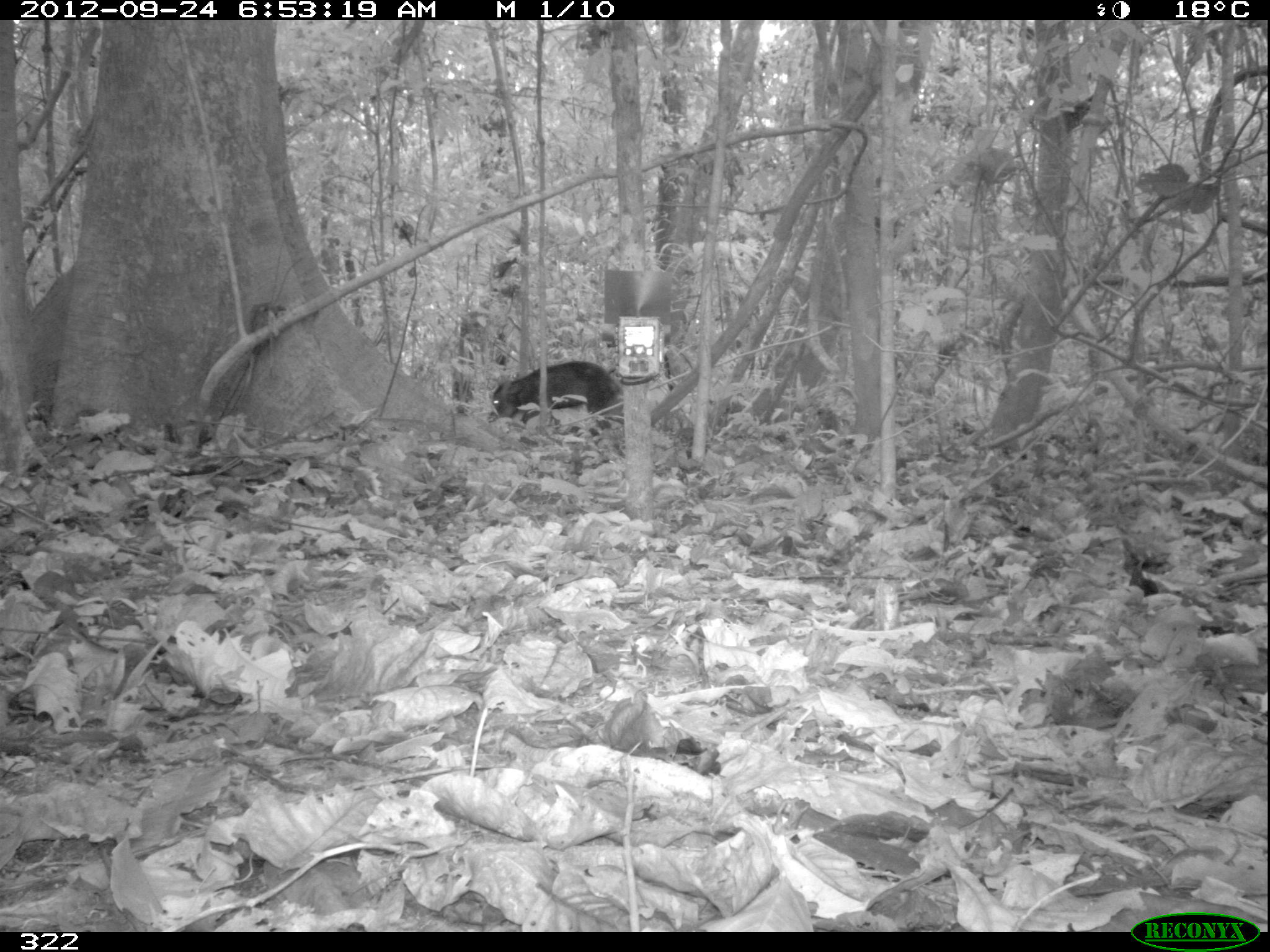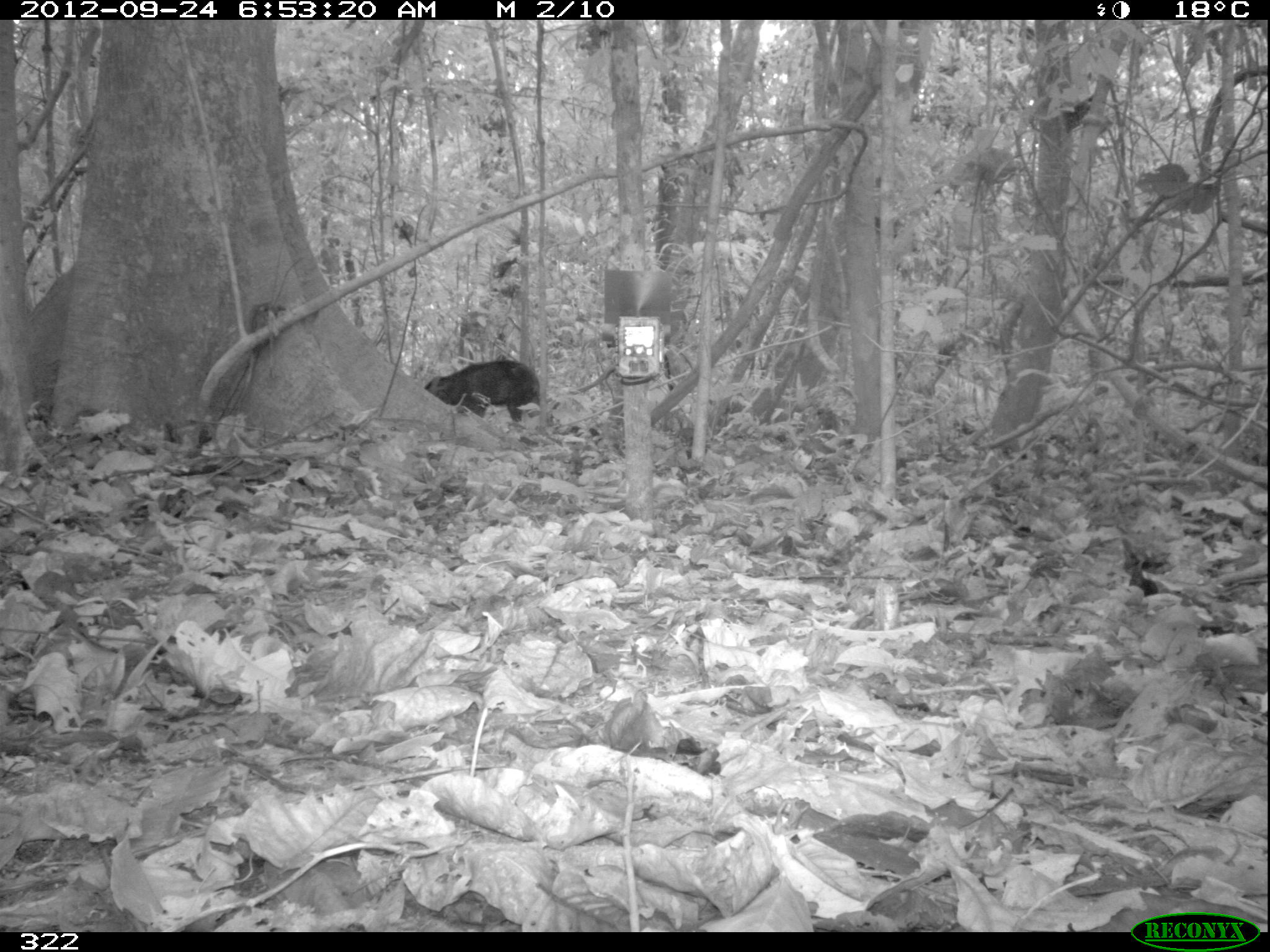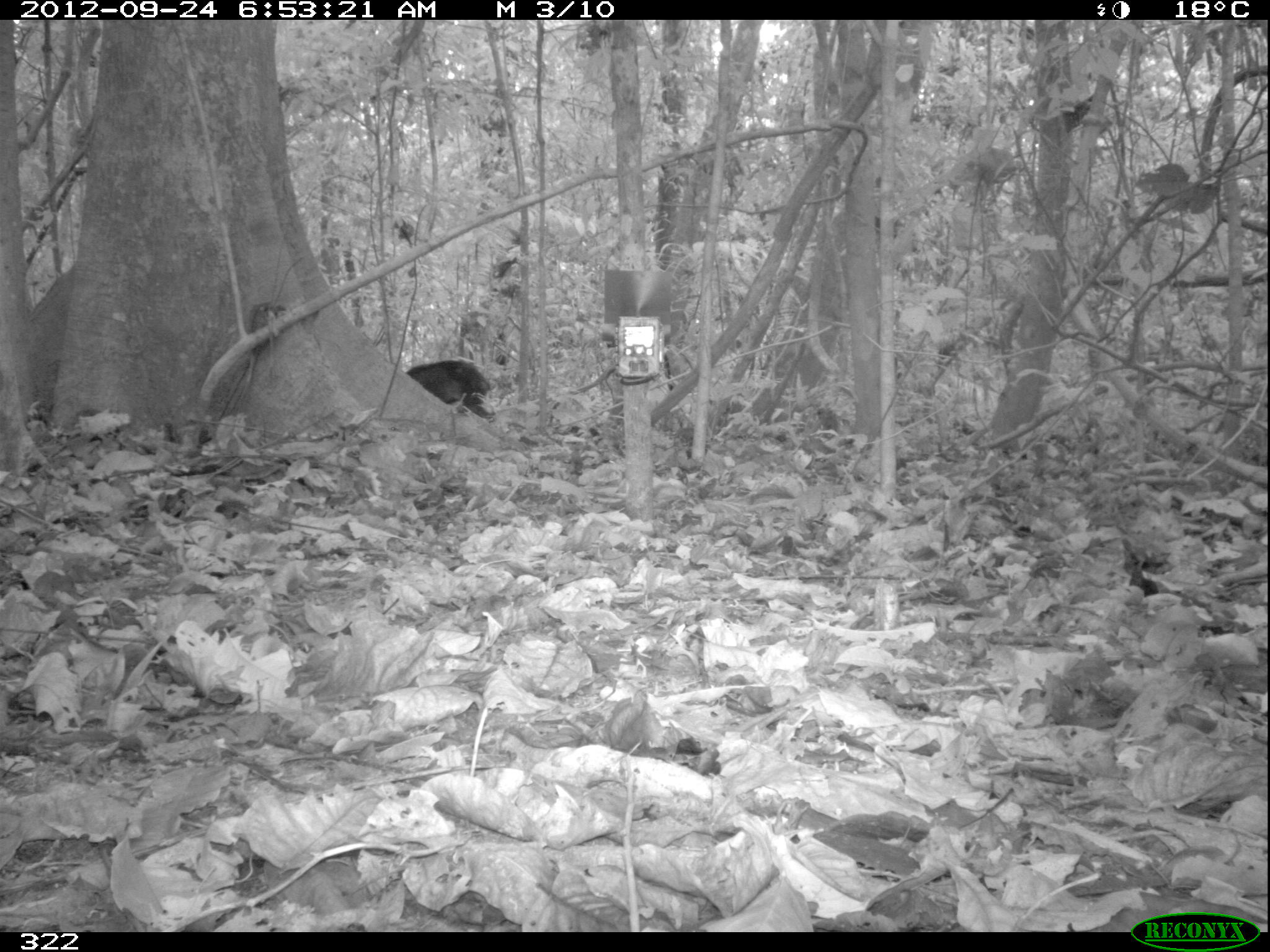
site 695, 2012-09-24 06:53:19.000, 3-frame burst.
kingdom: Animalia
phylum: Chordata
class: Mammalia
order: Artiodactyla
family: Tayassuidae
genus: Tayassu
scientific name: Tayassu pecari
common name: white-lipped peccary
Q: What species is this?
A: Tayassu pecari (white-lipped peccary).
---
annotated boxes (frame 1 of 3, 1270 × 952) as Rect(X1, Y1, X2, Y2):
tayassu pecari: Rect(487, 361, 624, 433)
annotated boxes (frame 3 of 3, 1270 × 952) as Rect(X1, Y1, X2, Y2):
tayassu pecari: Rect(406, 359, 491, 422)